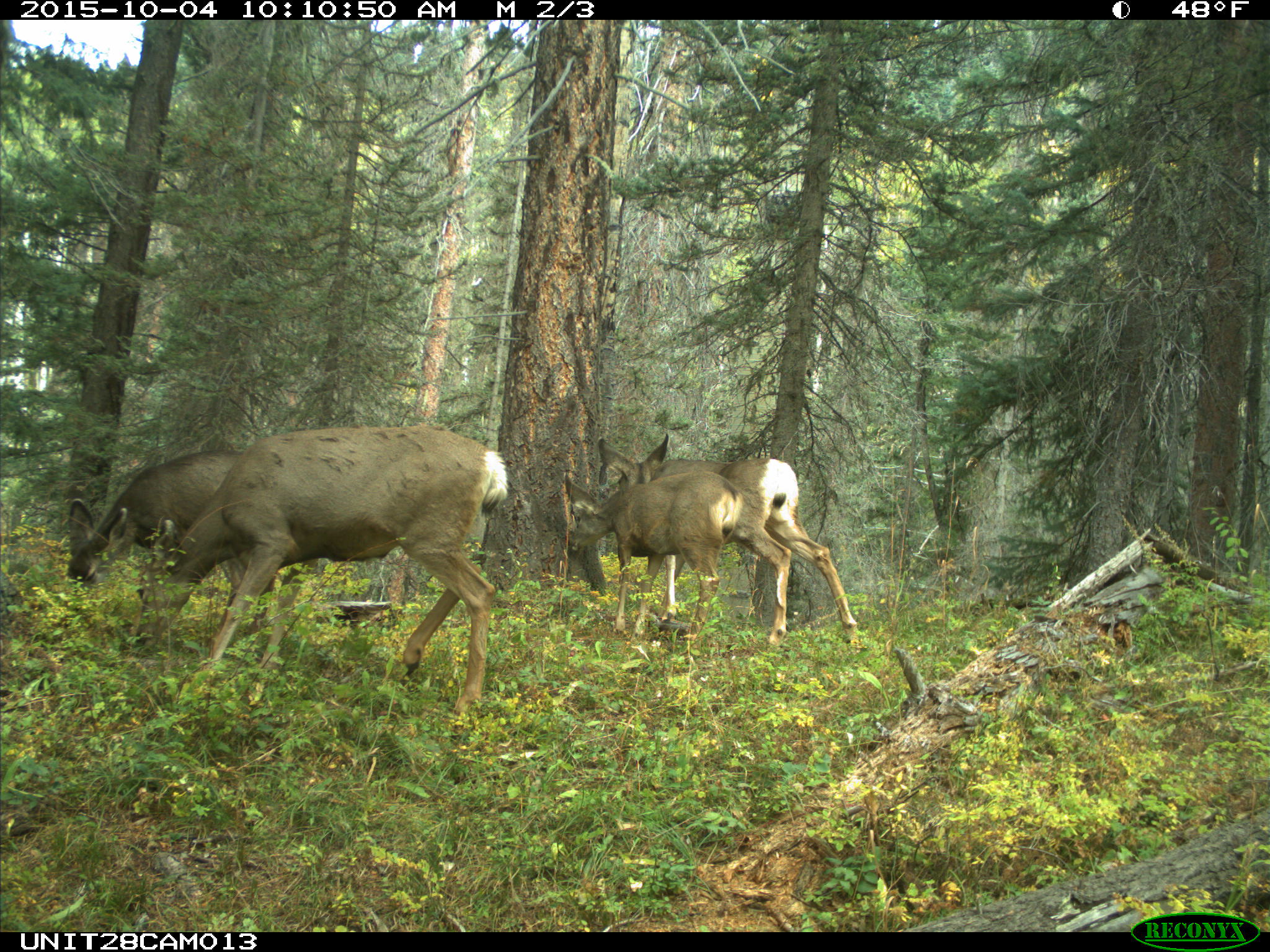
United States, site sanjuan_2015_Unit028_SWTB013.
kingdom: Animalia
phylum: Chordata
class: Mammalia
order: Artiodactyla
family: Cervidae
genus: Odocoileus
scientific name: Odocoileus hemionus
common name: mule deer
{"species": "Odocoileus hemionus (mule deer)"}